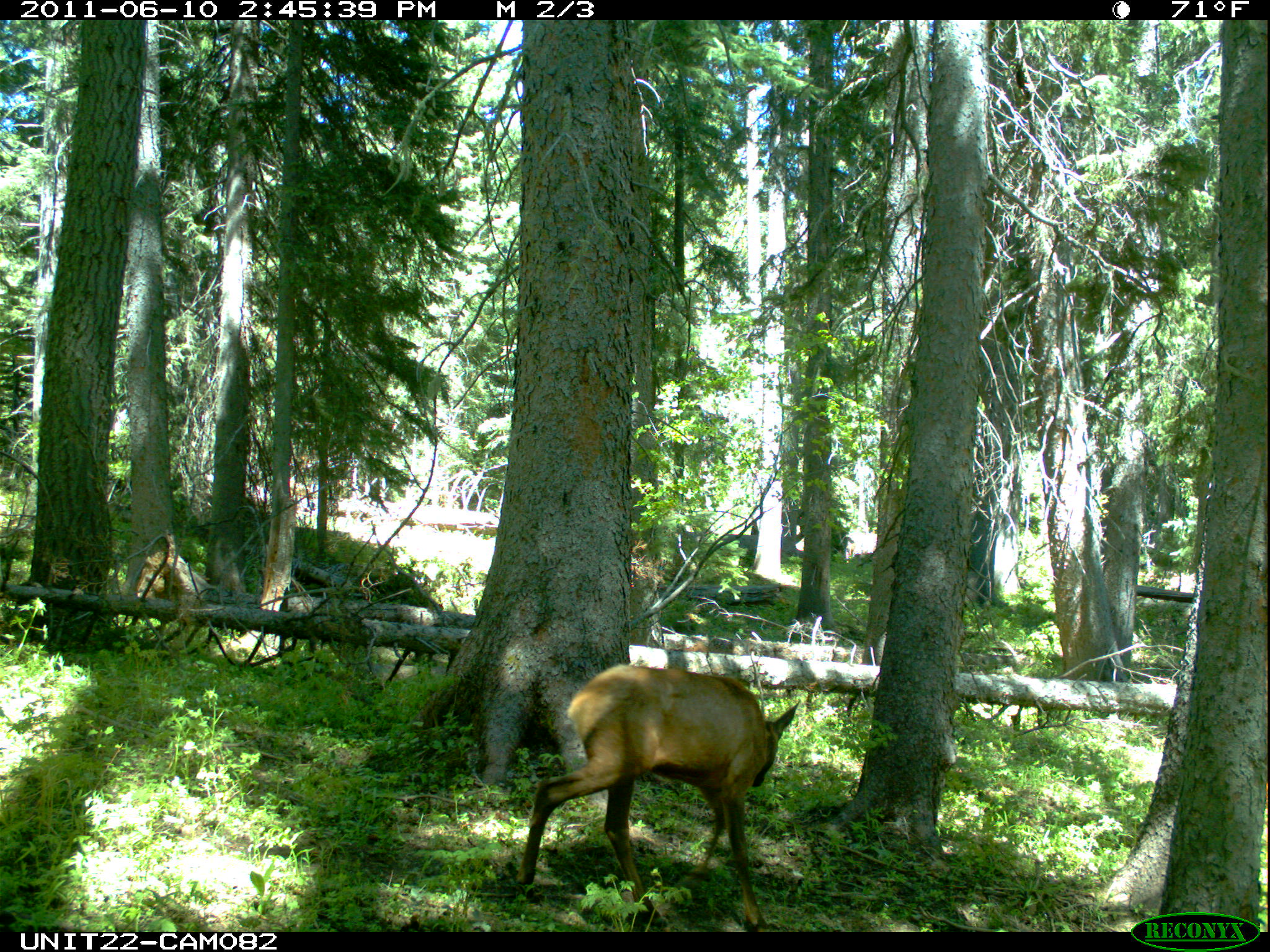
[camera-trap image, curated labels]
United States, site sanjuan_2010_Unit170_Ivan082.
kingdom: Animalia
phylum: Chordata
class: Mammalia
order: Artiodactyla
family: Cervidae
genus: Cervus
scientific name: Cervus elaphus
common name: red deer